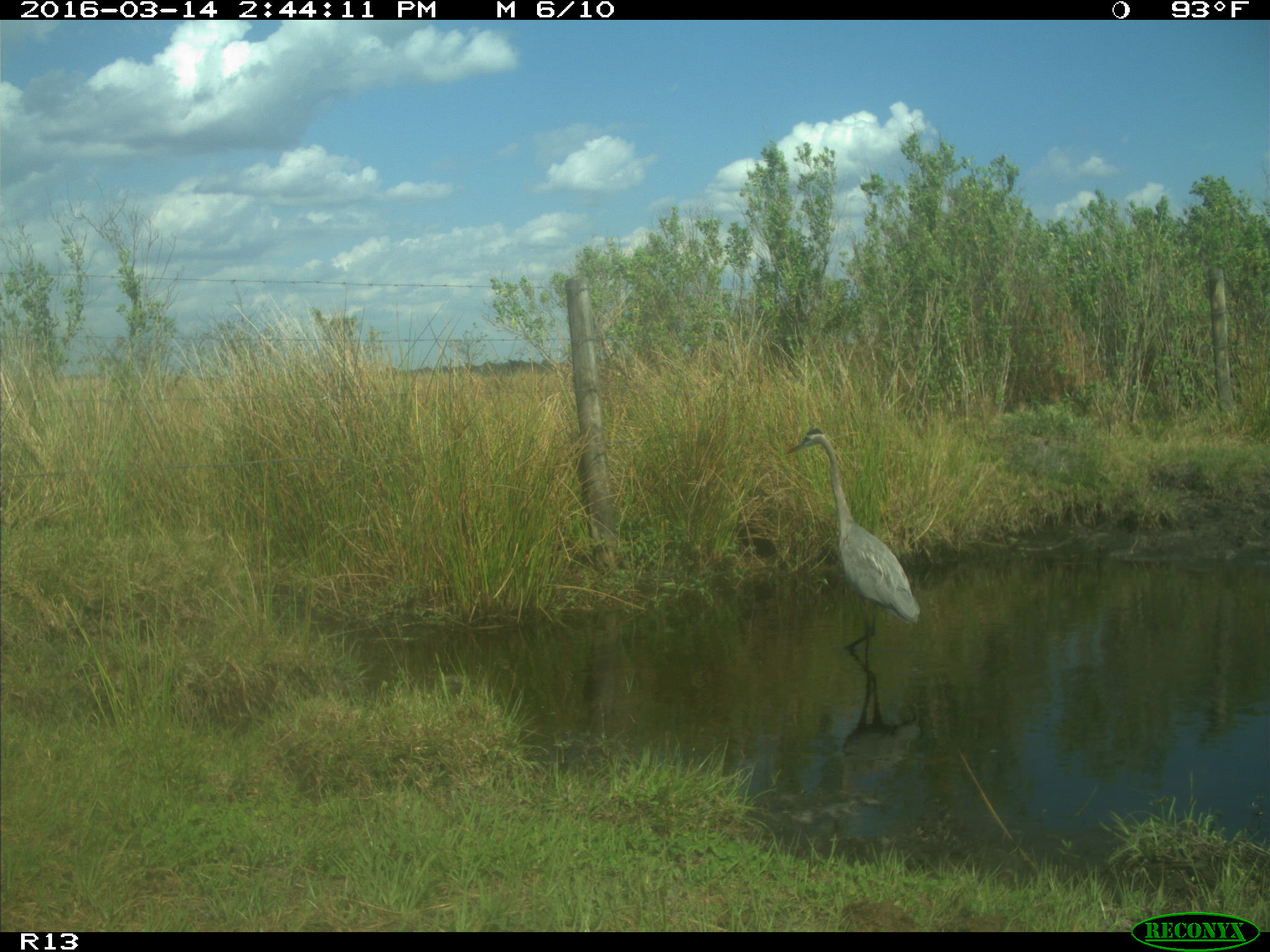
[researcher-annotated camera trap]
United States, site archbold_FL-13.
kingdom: Animalia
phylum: Chordata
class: Aves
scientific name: Aves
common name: birds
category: unidentified bird